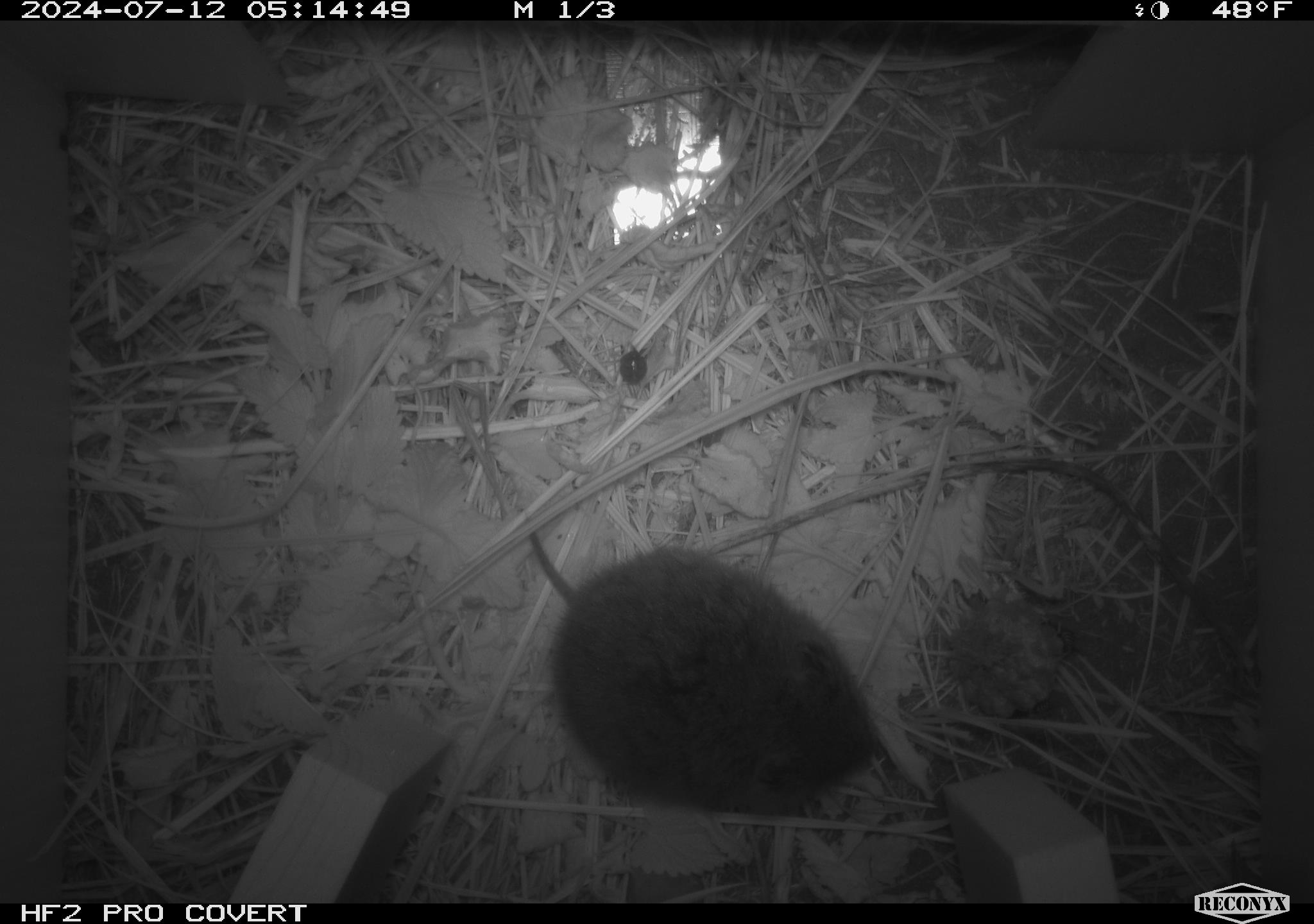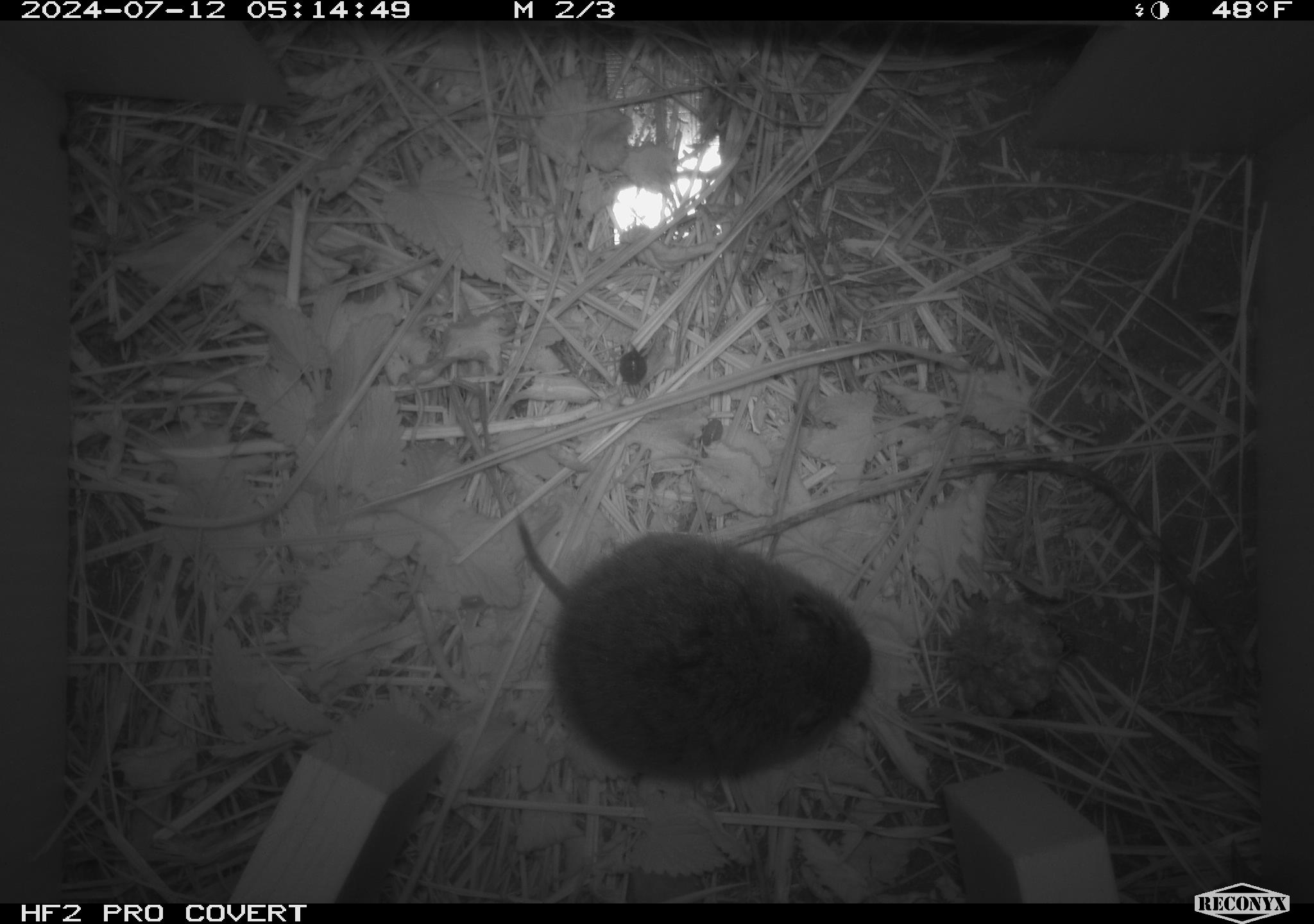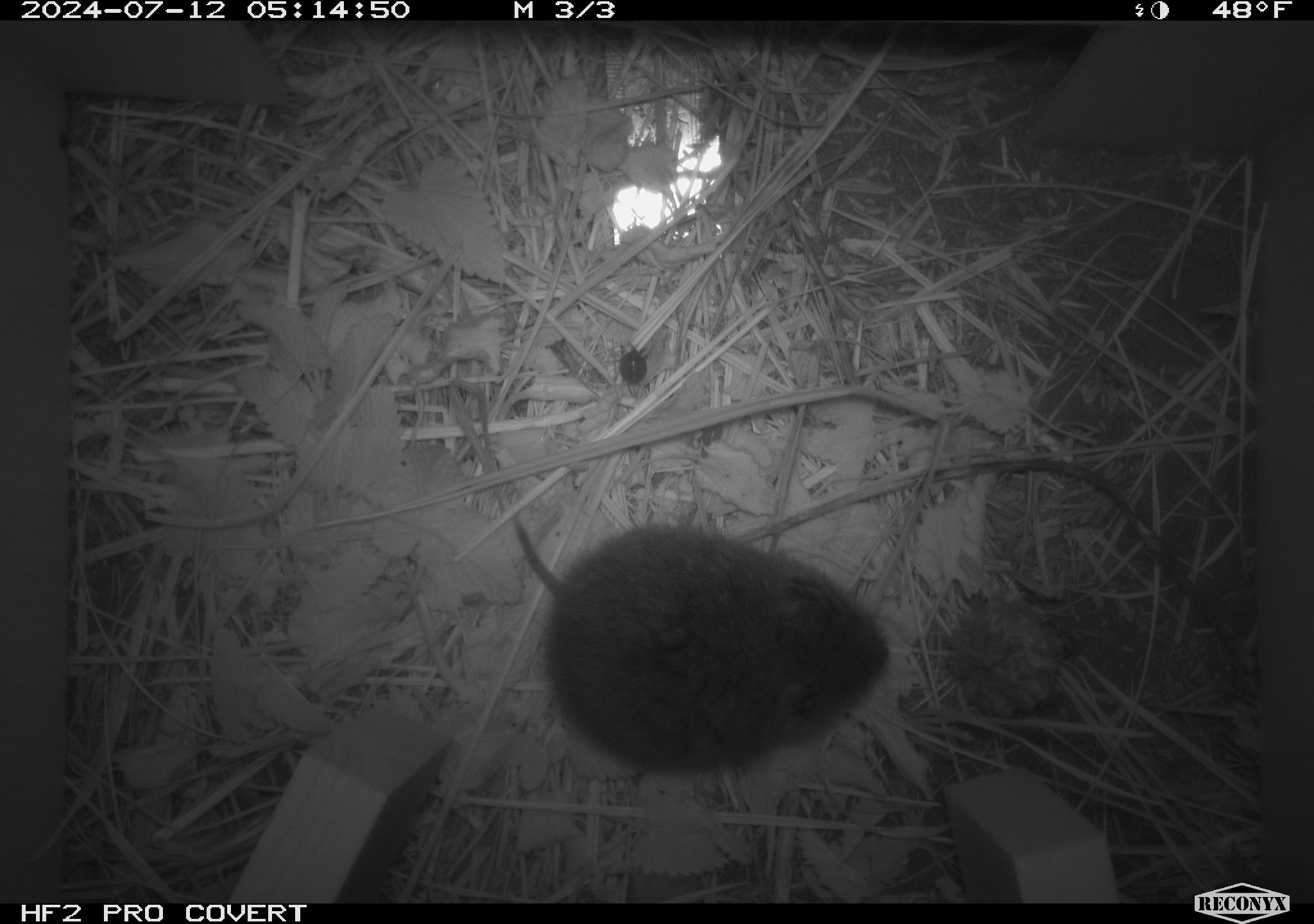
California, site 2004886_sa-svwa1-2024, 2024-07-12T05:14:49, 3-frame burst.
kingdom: Animalia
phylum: Chordata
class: Mammalia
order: Rodentia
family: Cricetidae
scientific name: Arvicolinae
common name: voles, lemmings, and muskrats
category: arvicolinae subfamily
Arvicolinae subfamily (voles, lemmings, and muskrats) (Arvicolinae).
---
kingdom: Animalia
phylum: Arthropoda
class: Malacostraca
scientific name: Malacostraca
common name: amphipods, crabs, isopods, krill, lobsters and shrimps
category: malacostracan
Malacostracan (amphipods, crabs, isopods, krill, lobsters and shrimps) (Malacostraca).